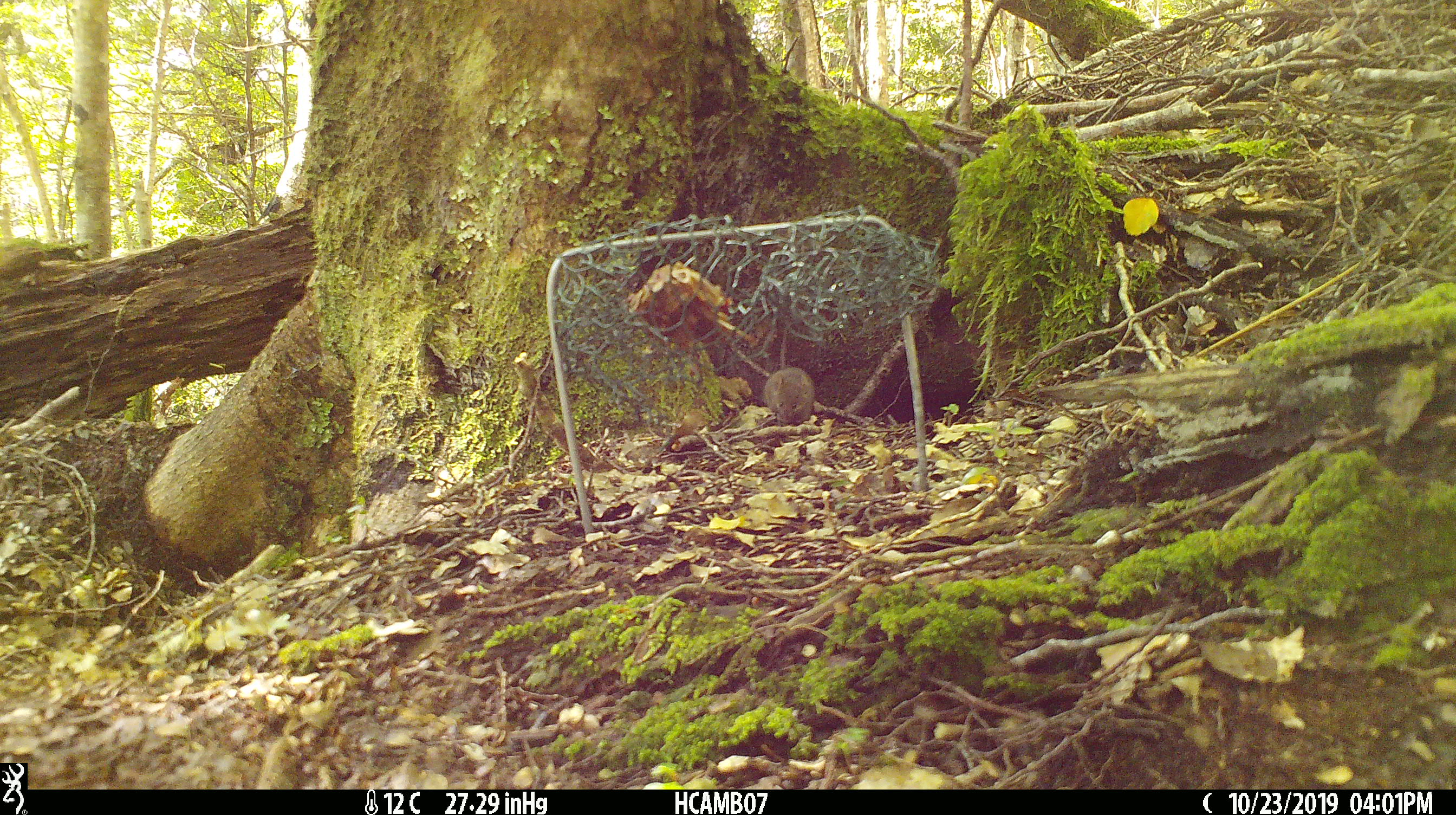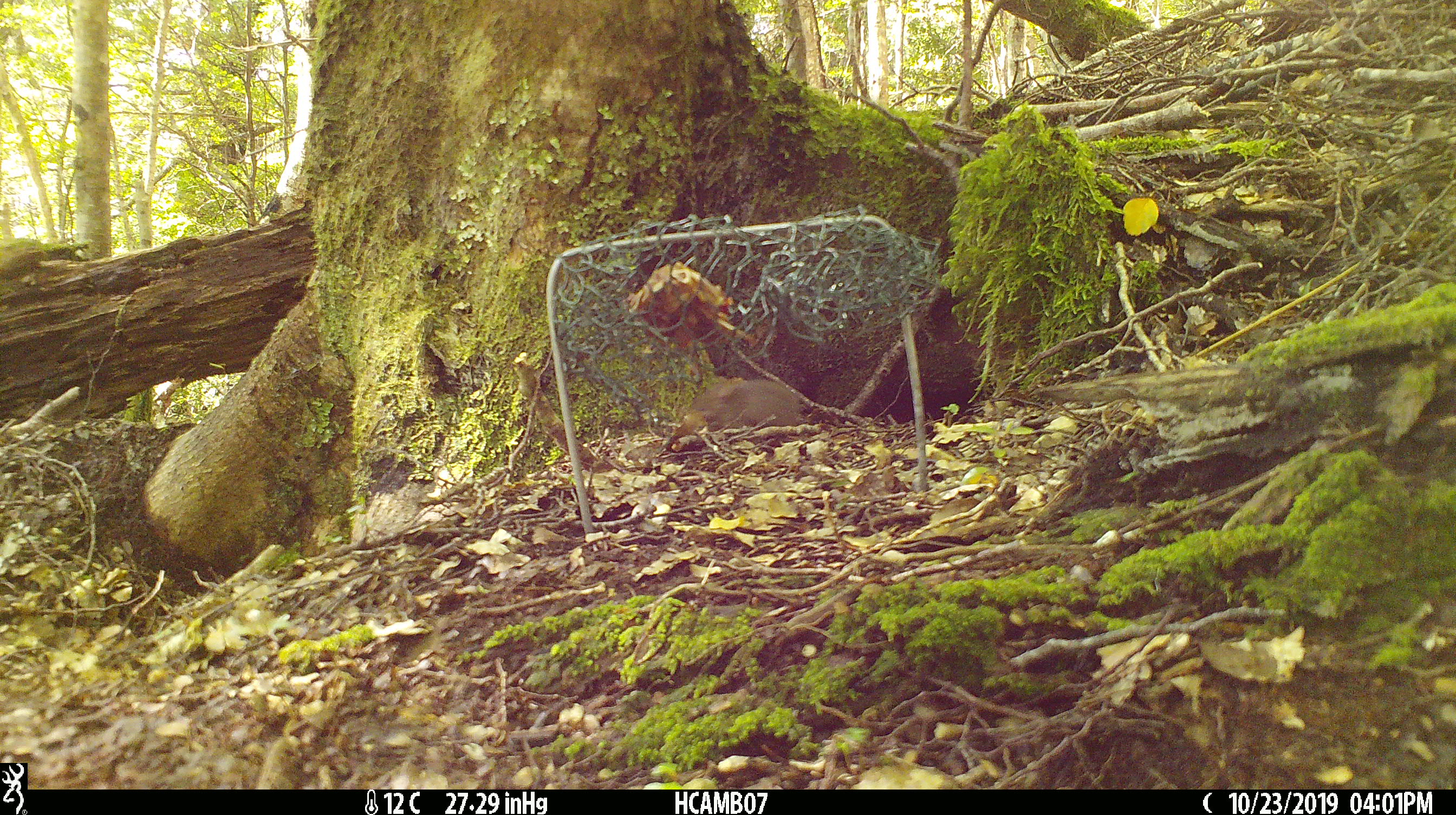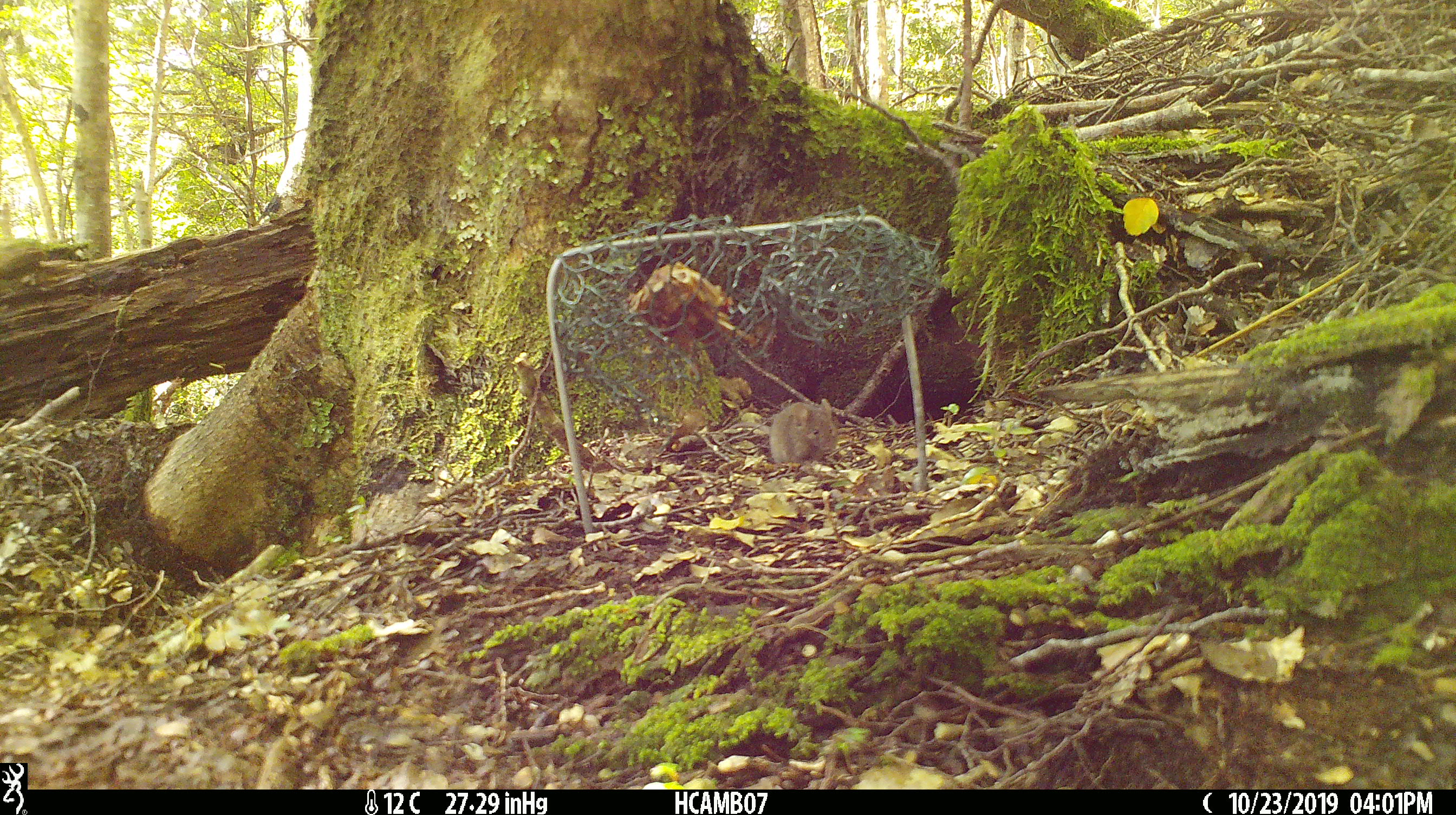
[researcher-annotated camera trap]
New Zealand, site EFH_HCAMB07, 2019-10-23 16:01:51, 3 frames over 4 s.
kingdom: Animalia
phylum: Chordata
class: Mammalia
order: Rodentia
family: Muridae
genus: Mus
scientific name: Mus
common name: mouse